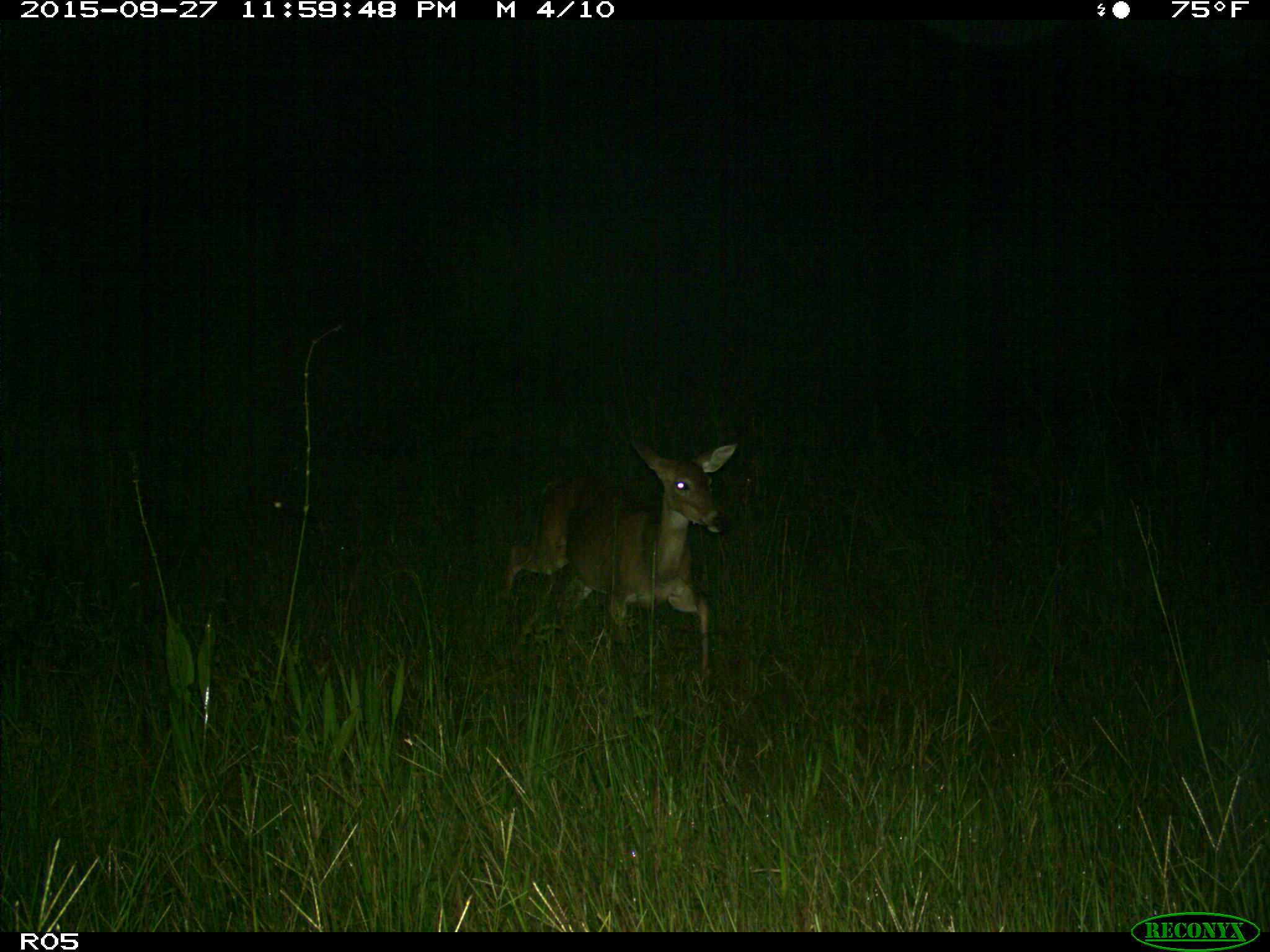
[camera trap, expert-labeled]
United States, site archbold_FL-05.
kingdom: Animalia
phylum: Chordata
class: Mammalia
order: Artiodactyla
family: Cervidae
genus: Odocoileus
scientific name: Odocoileus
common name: deer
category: unidentified deer